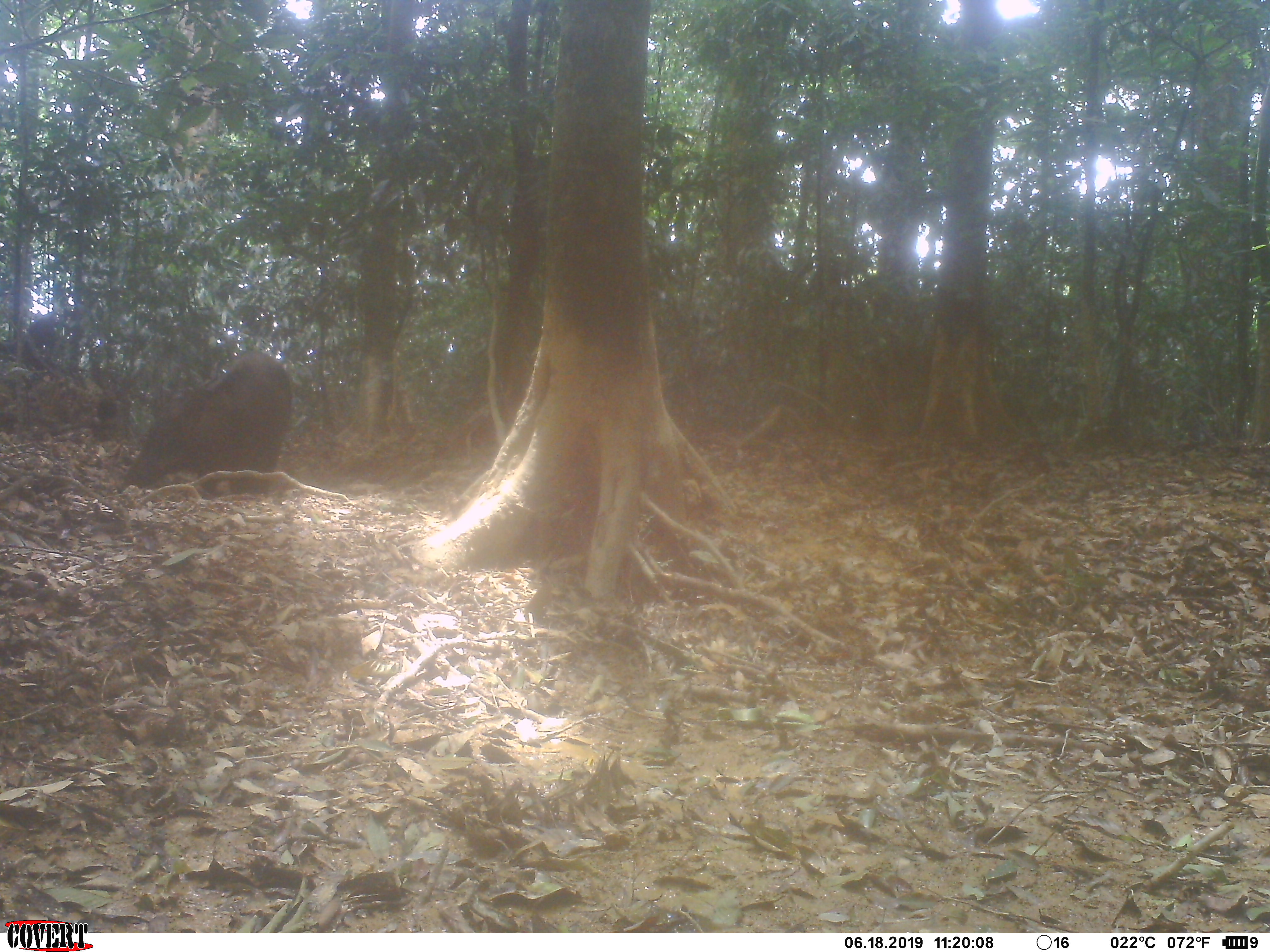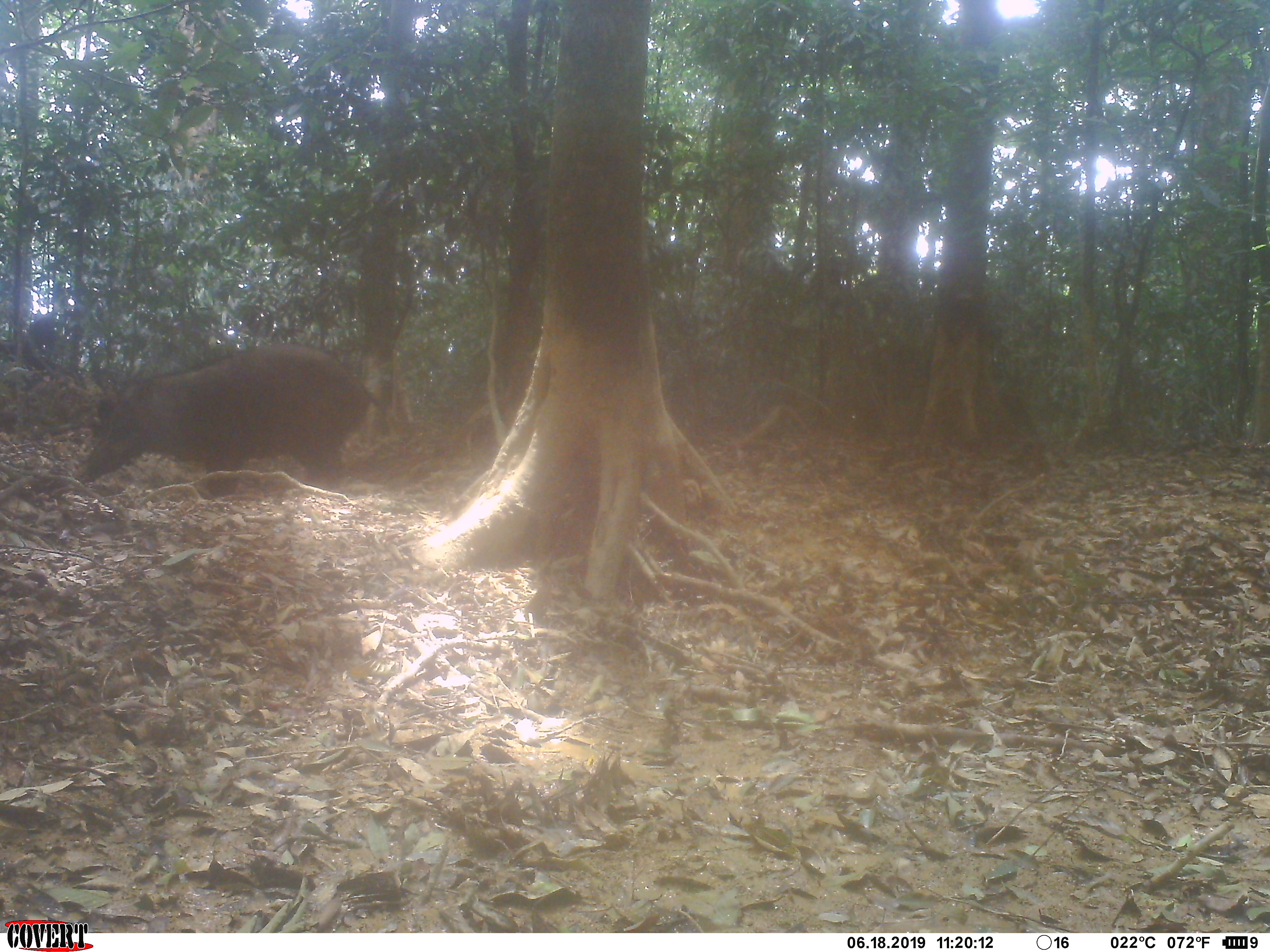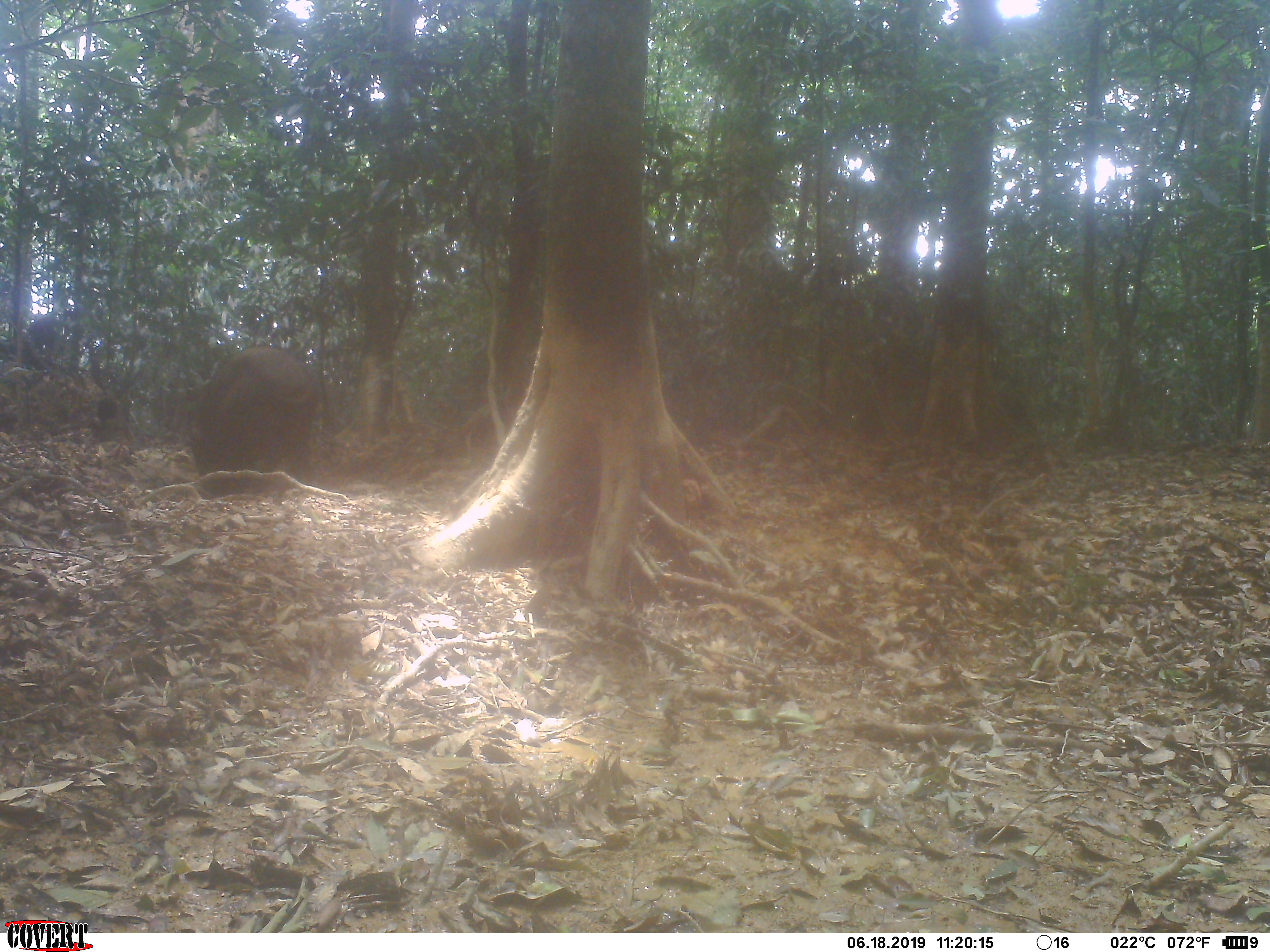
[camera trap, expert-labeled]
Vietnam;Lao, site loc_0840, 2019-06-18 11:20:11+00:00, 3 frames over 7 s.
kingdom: Animalia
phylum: Chordata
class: Mammalia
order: Artiodactyla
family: Suidae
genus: Sus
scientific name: Sus scrofa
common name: eurasian wild pig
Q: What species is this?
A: Eurasian wild pig (Sus scrofa).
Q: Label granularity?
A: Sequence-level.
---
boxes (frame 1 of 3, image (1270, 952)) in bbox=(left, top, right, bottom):
eurasian wild pig: bbox=(117, 350, 293, 498)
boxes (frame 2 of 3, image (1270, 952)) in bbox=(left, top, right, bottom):
eurasian wild pig: bbox=(78, 342, 381, 499)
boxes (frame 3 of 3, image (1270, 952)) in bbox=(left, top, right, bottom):
eurasian wild pig: bbox=(185, 345, 317, 497)